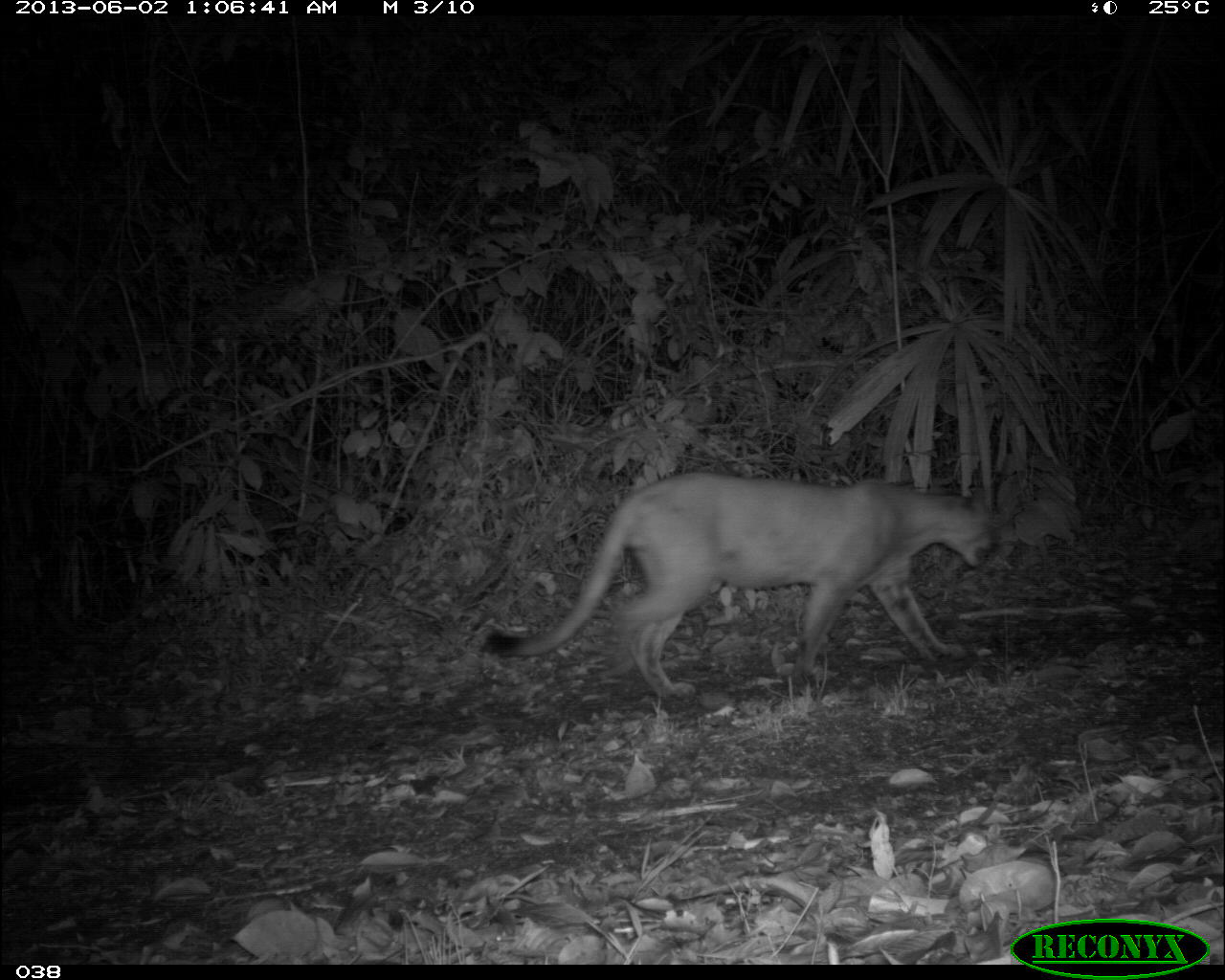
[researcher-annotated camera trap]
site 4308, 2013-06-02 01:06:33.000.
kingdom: Animalia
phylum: Chordata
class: Mammalia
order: Carnivora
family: Felidae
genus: Puma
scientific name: Puma concolor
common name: mountain lion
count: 1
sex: male